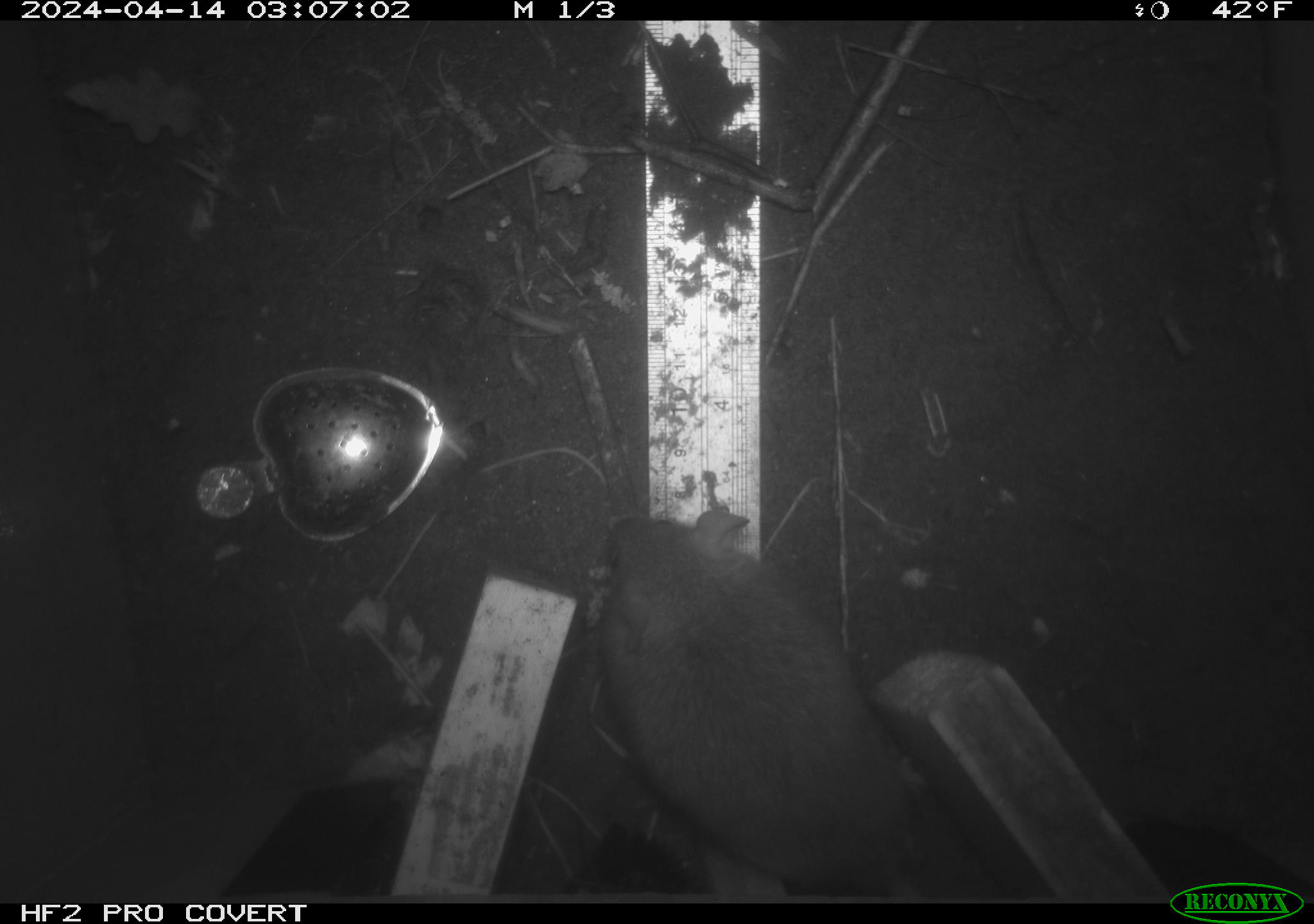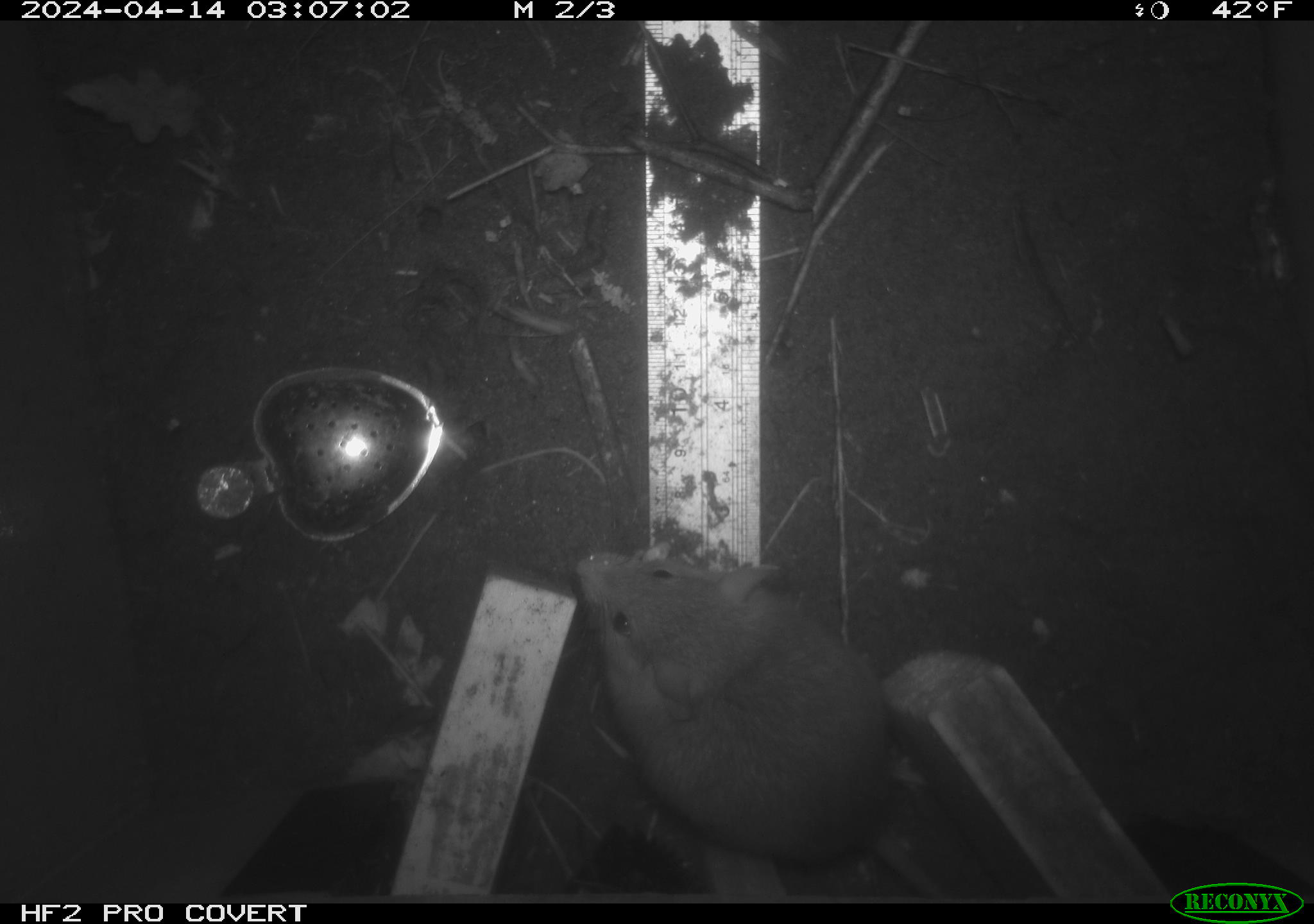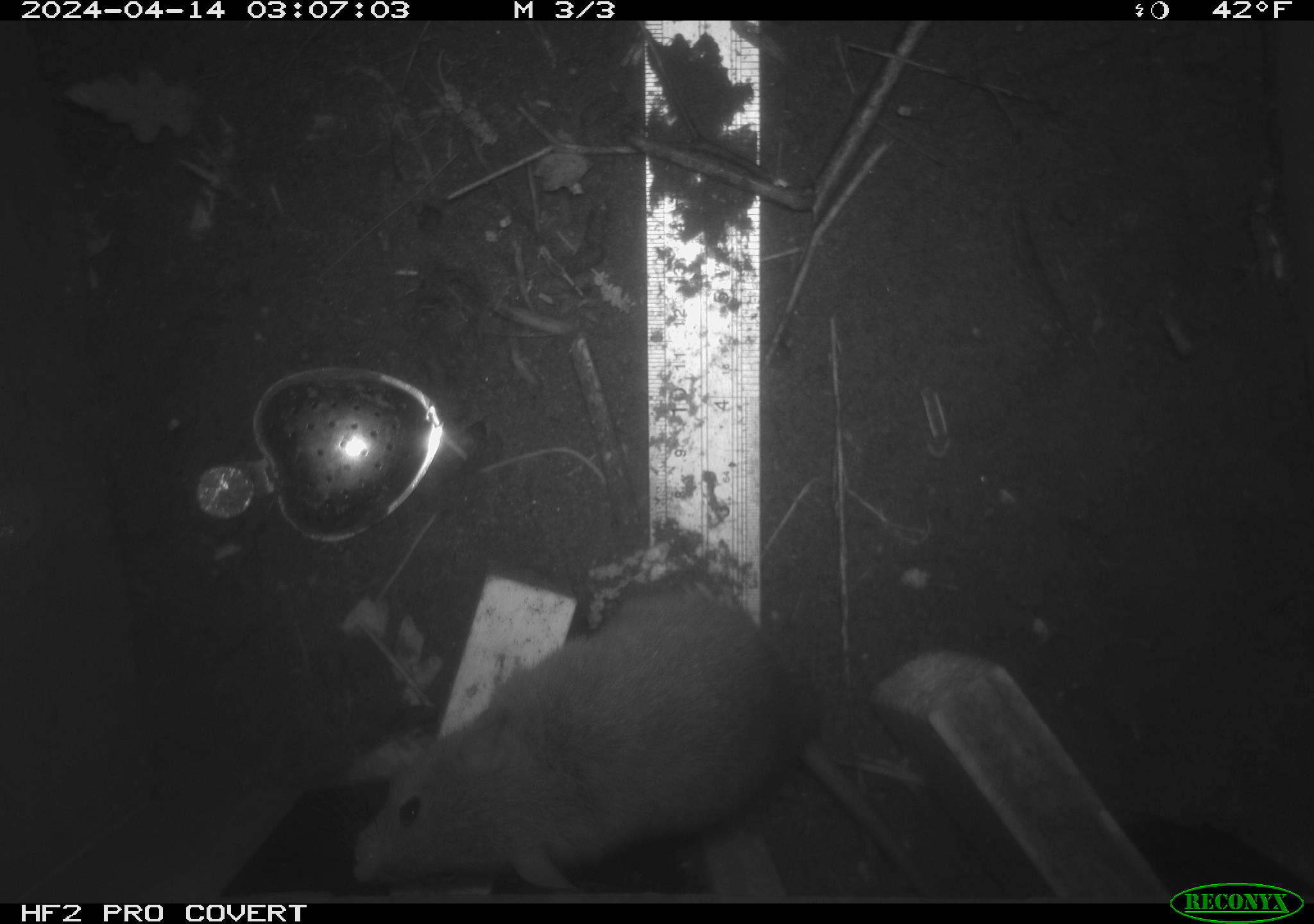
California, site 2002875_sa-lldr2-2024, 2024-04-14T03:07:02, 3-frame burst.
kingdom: Animalia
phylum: Chordata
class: Mammalia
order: Rodentia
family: Muridae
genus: Rattus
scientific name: Rattus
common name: rat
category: rattus species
Rattus species (rat) (Rattus).